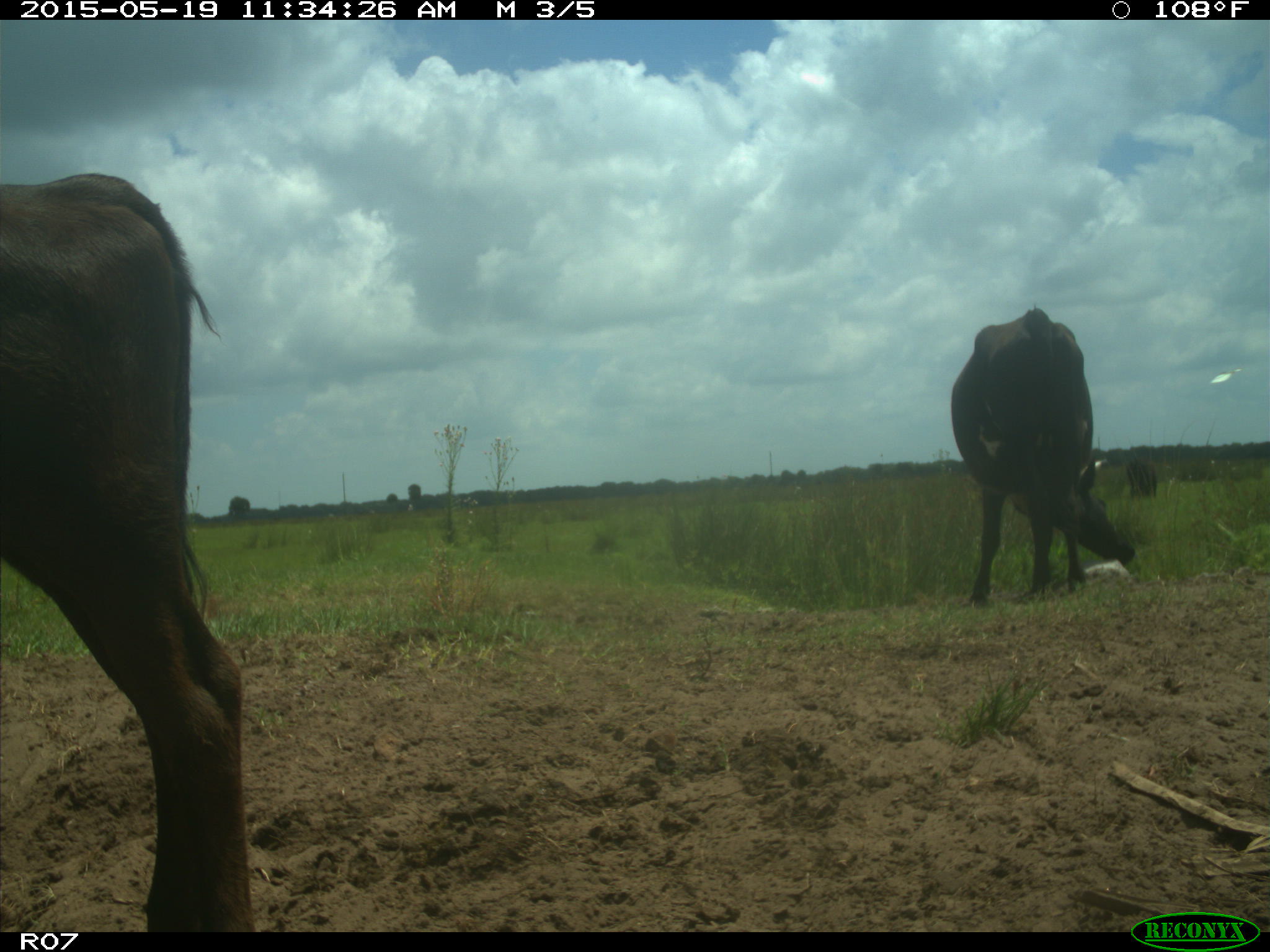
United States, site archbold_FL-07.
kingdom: Animalia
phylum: Chordata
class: Mammalia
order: Artiodactyla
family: Bovidae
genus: Bos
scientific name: Bos taurus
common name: domestic cow